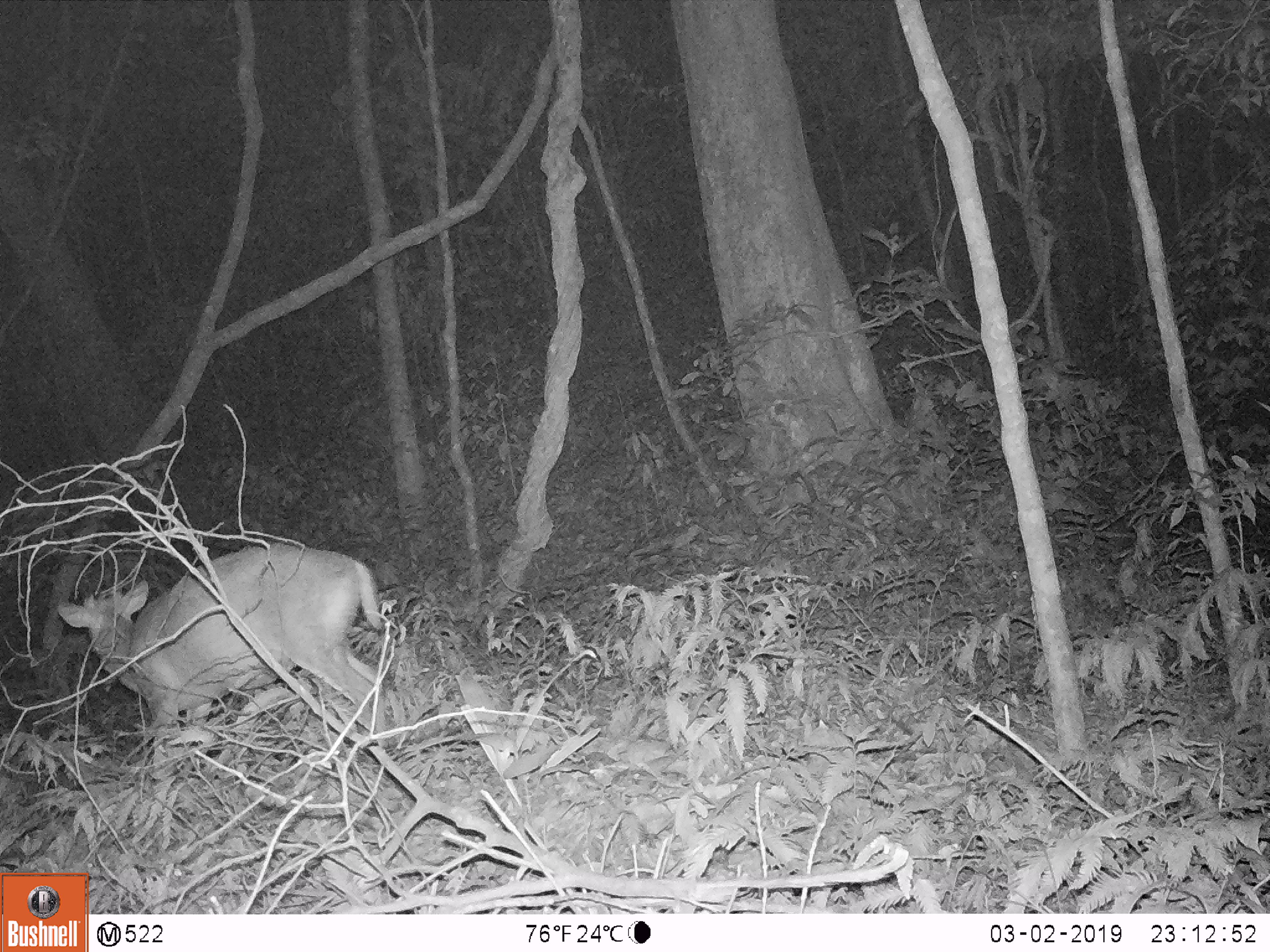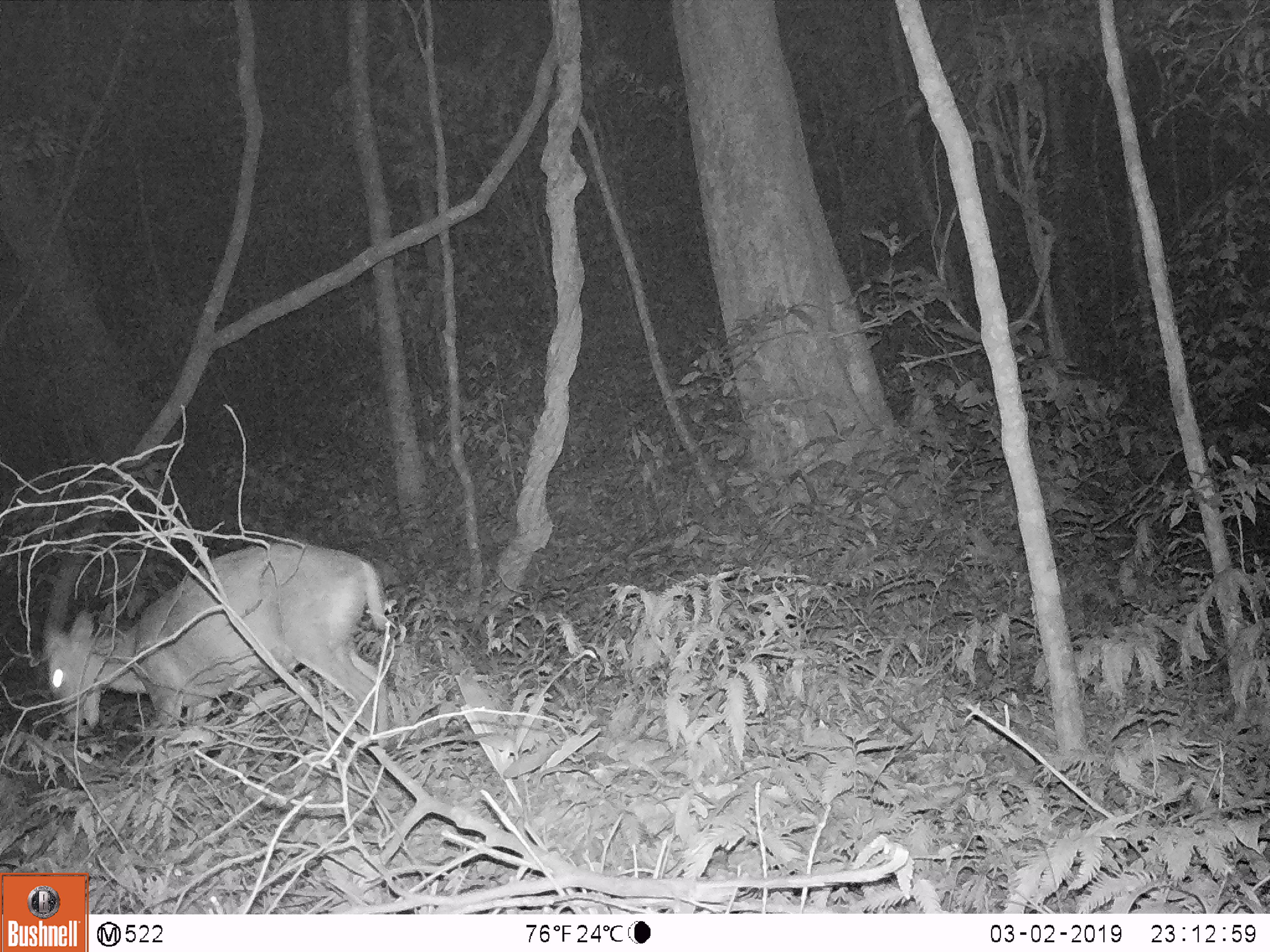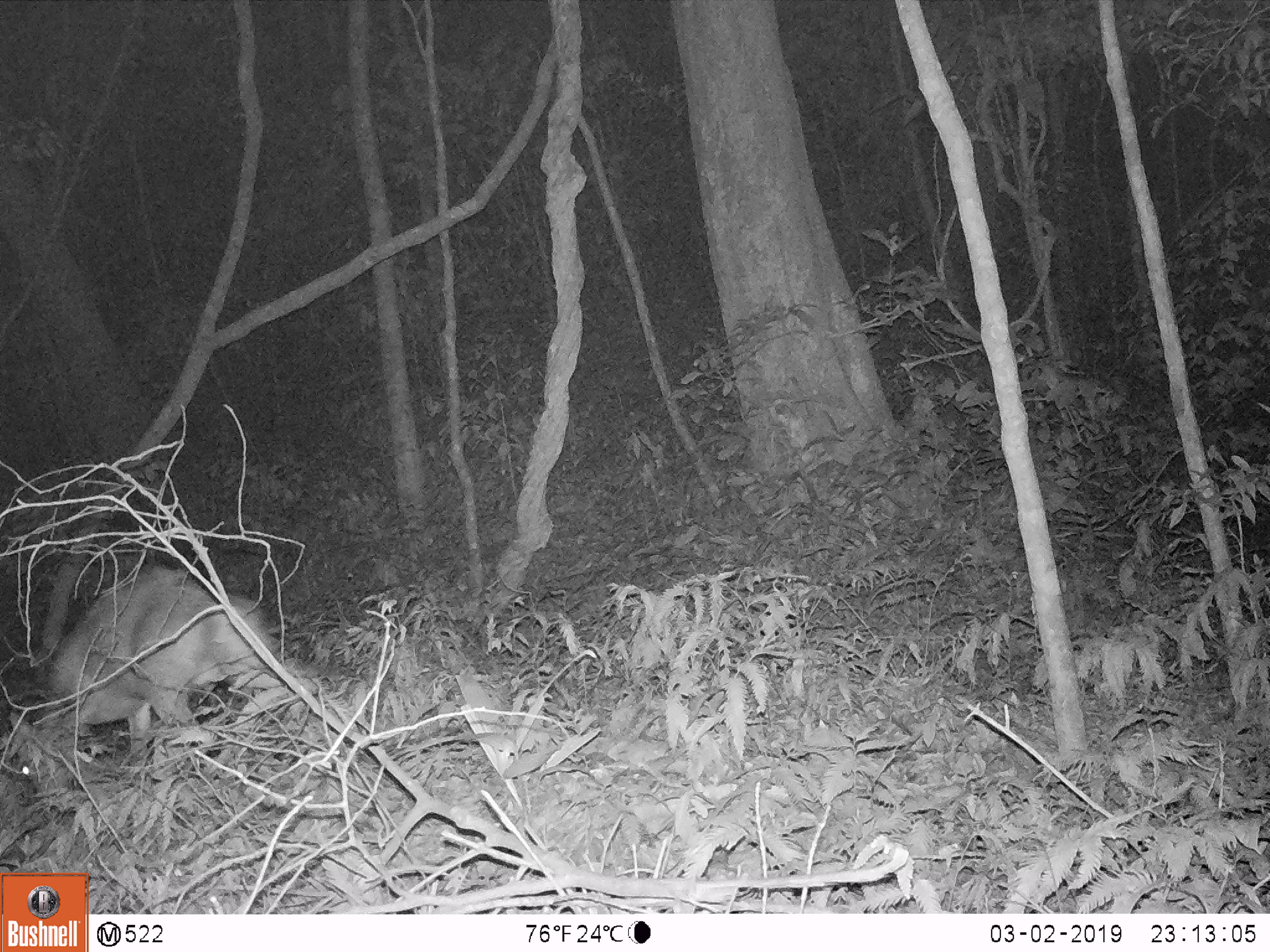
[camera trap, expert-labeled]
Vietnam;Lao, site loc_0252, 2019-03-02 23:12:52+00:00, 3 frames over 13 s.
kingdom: Animalia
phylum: Chordata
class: Mammalia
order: Artiodactyla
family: Cervidae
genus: Muntiacus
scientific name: Muntiacus rooseveltorum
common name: roosevelt's muntjac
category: roosevelts muntjac group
Roosevelts muntjac group (roosevelt's muntjac) (Muntiacus rooseveltorum). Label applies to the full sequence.